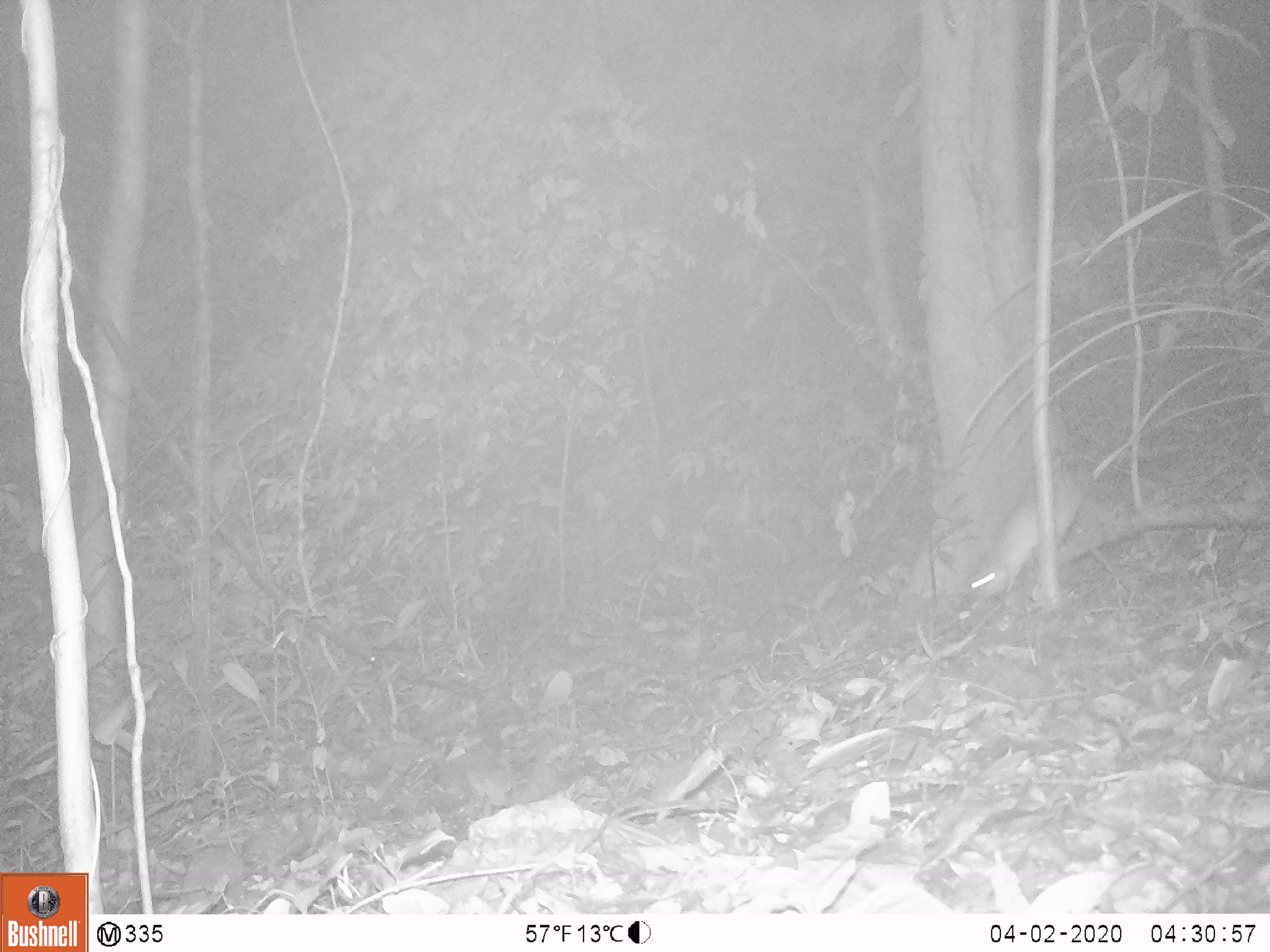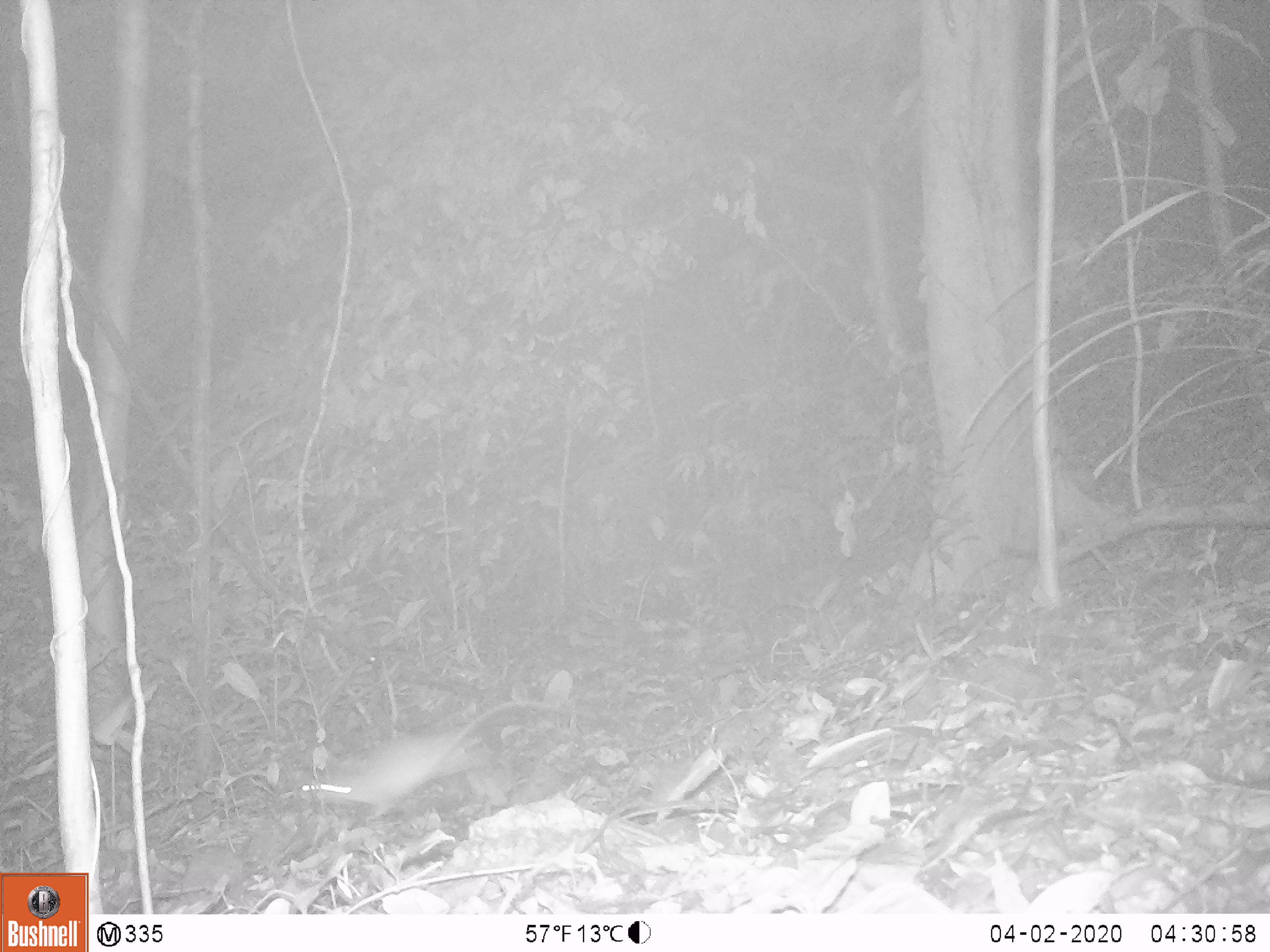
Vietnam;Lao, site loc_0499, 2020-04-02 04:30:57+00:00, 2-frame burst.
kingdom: Animalia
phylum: Chordata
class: Mammalia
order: Rodentia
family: Muridae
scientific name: Muridae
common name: old-world mice and rats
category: unidentified murid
Unidentified murid (old-world mice and rats) (Muridae). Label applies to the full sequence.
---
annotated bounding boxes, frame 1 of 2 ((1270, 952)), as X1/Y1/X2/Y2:
unidentified murid: 962/438/1132/599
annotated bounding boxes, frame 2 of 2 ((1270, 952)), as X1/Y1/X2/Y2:
unidentified murid: 296/695/580/825